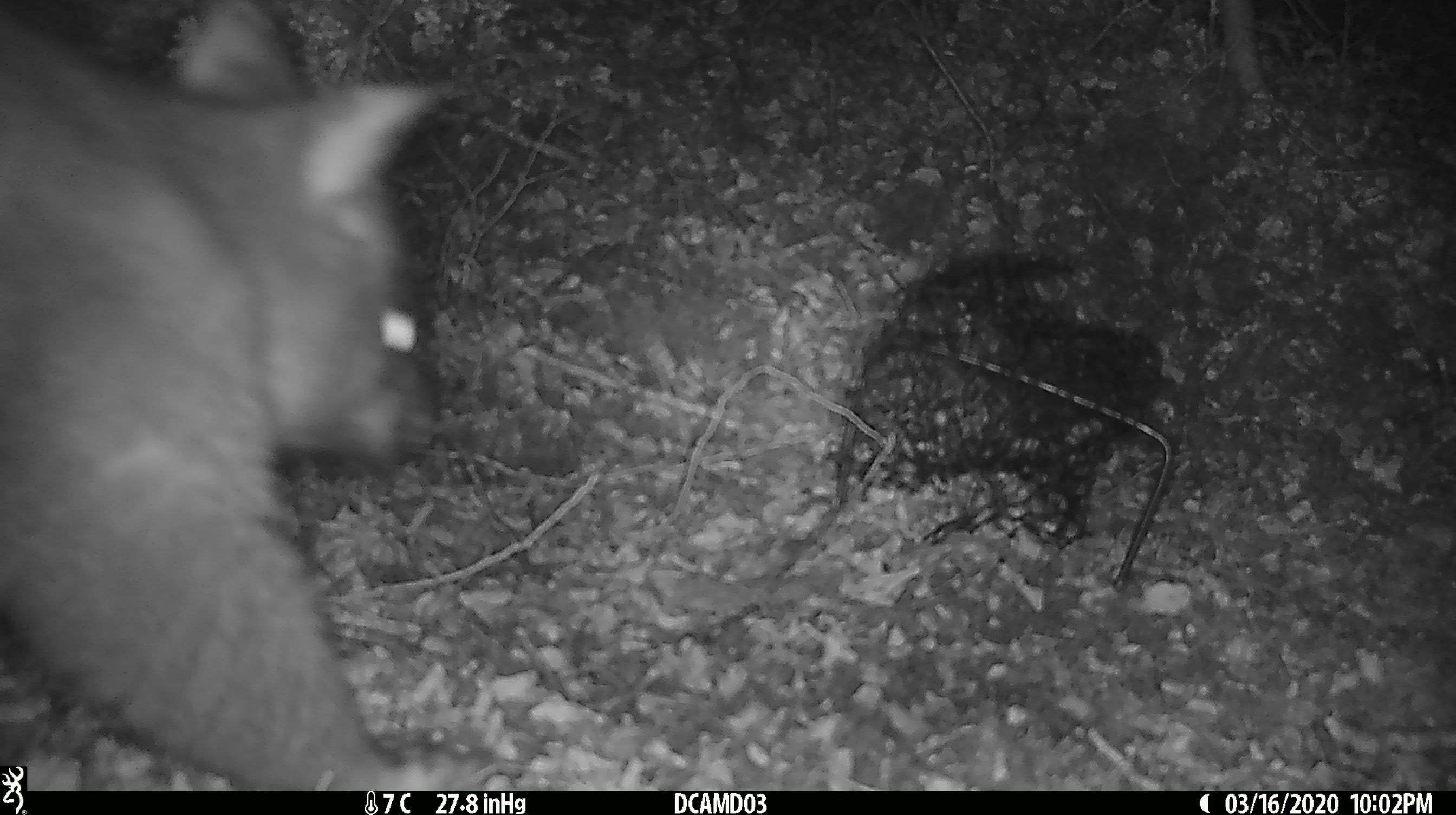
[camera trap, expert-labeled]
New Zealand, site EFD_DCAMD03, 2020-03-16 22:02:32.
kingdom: Animalia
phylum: Chordata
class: Mammalia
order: Diprotodontia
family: Phalangeridae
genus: Trichosurus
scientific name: Trichosurus vulpecula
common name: common brushtail possum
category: possum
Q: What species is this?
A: Possum (common brushtail possum) (Trichosurus vulpecula).